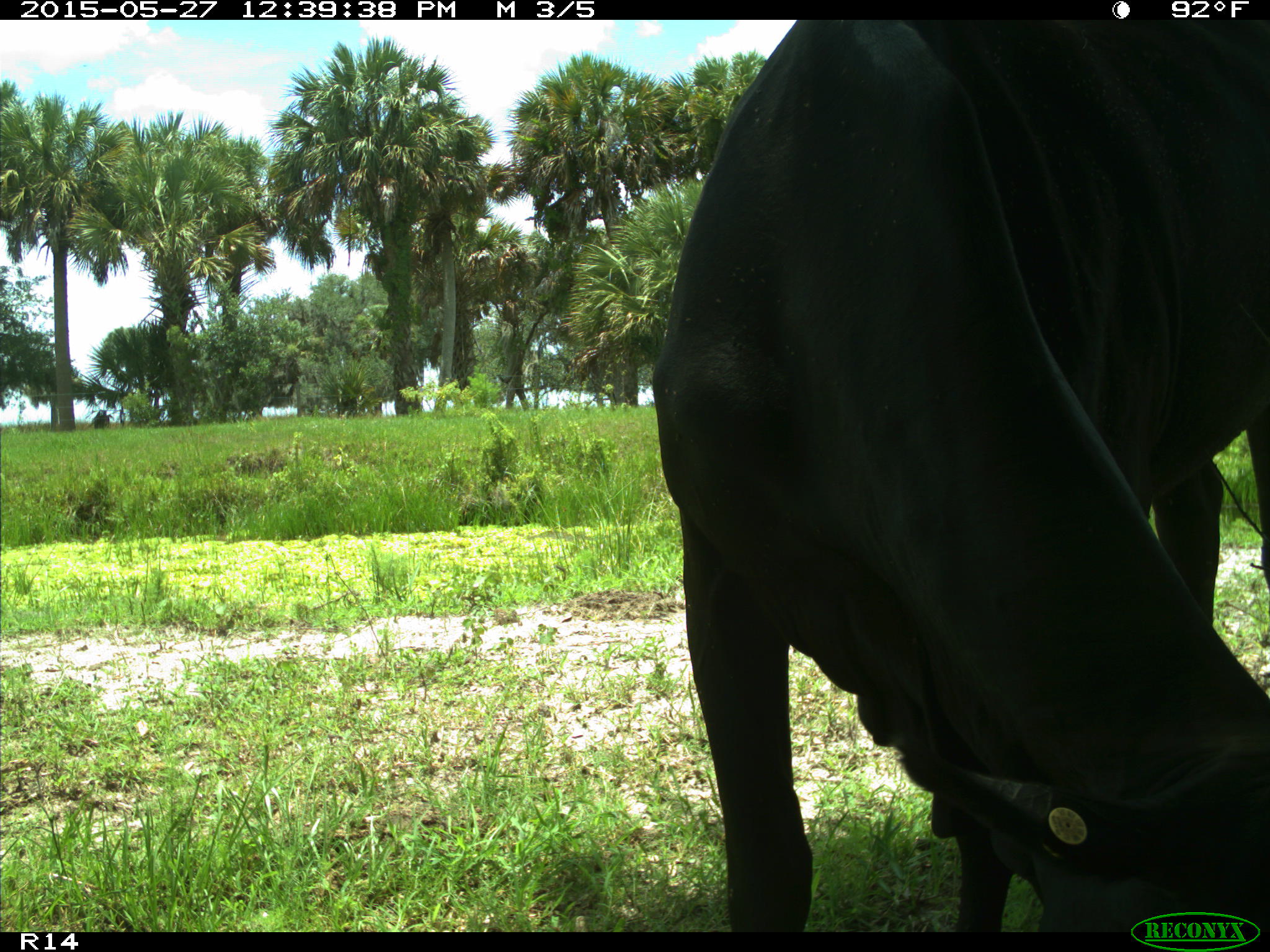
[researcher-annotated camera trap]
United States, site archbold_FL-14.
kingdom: Animalia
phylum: Chordata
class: Mammalia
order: Artiodactyla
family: Bovidae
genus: Bos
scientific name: Bos taurus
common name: domestic cow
Bos taurus (domestic cow).